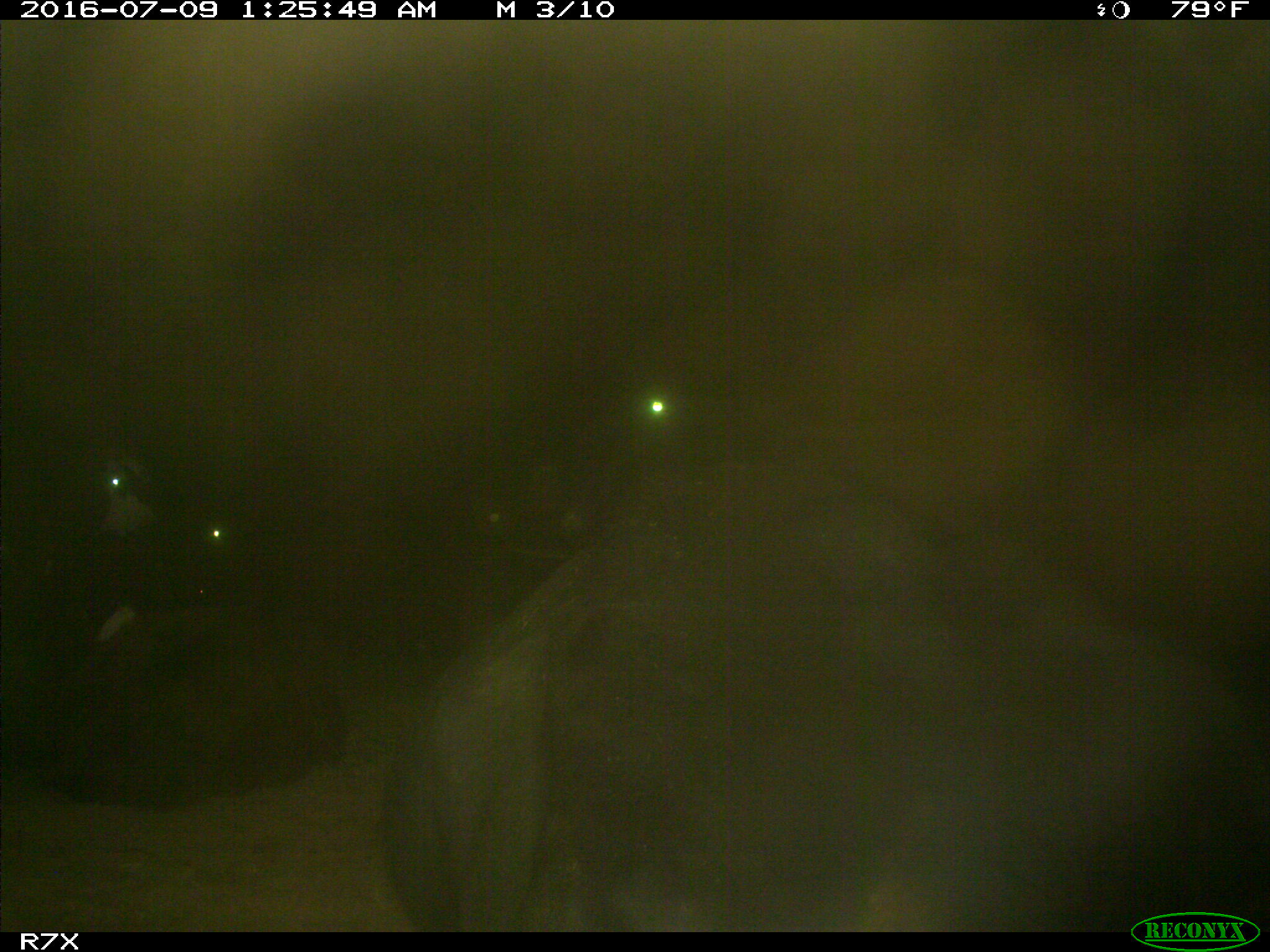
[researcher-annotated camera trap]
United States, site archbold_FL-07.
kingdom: Animalia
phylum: Chordata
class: Mammalia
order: Artiodactyla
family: Bovidae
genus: Bos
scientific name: Bos taurus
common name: domestic cow